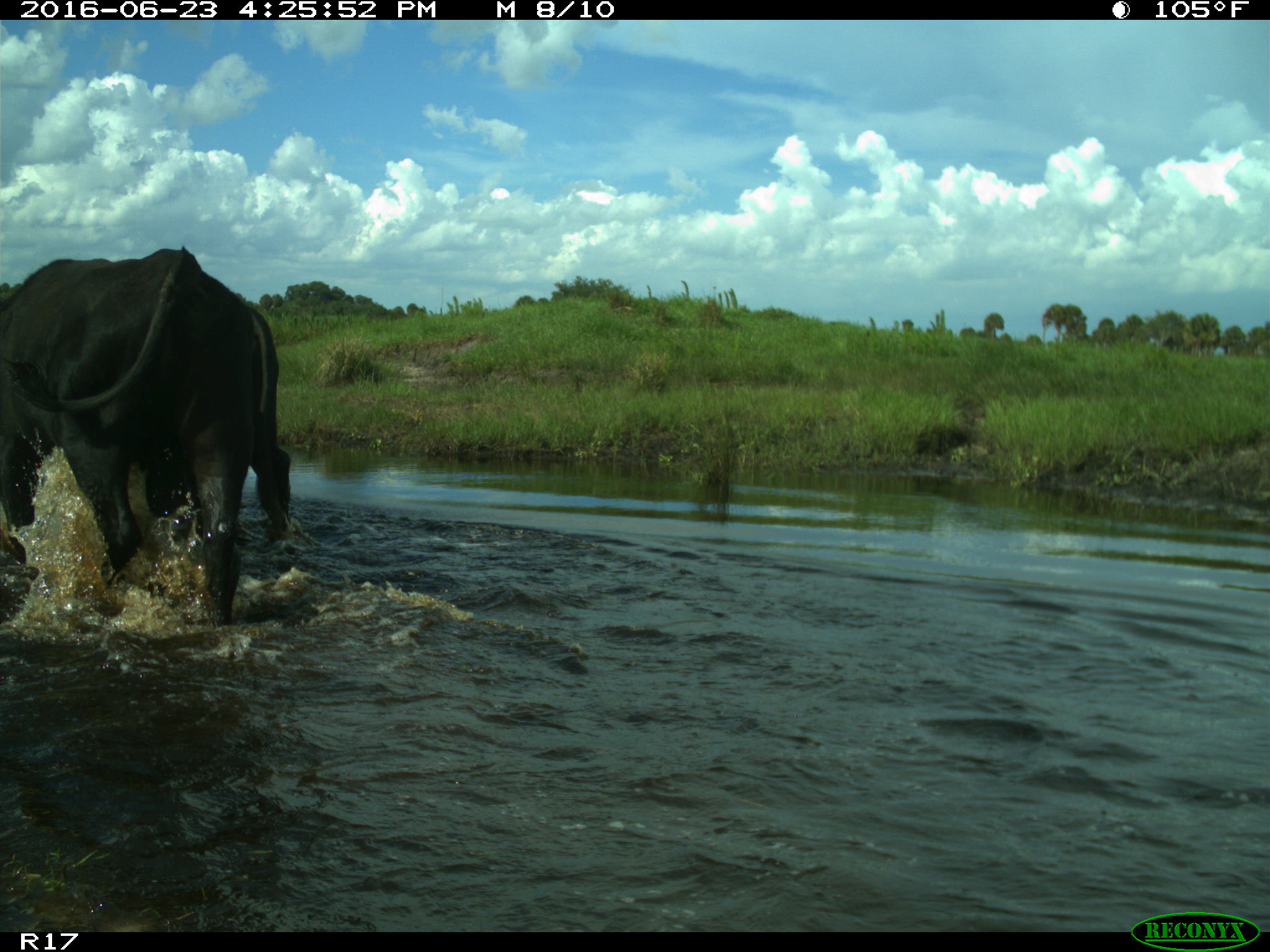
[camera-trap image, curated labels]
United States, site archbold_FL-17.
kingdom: Animalia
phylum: Chordata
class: Mammalia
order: Artiodactyla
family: Bovidae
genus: Bos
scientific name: Bos taurus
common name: domestic cow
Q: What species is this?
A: Bos taurus (domestic cow).